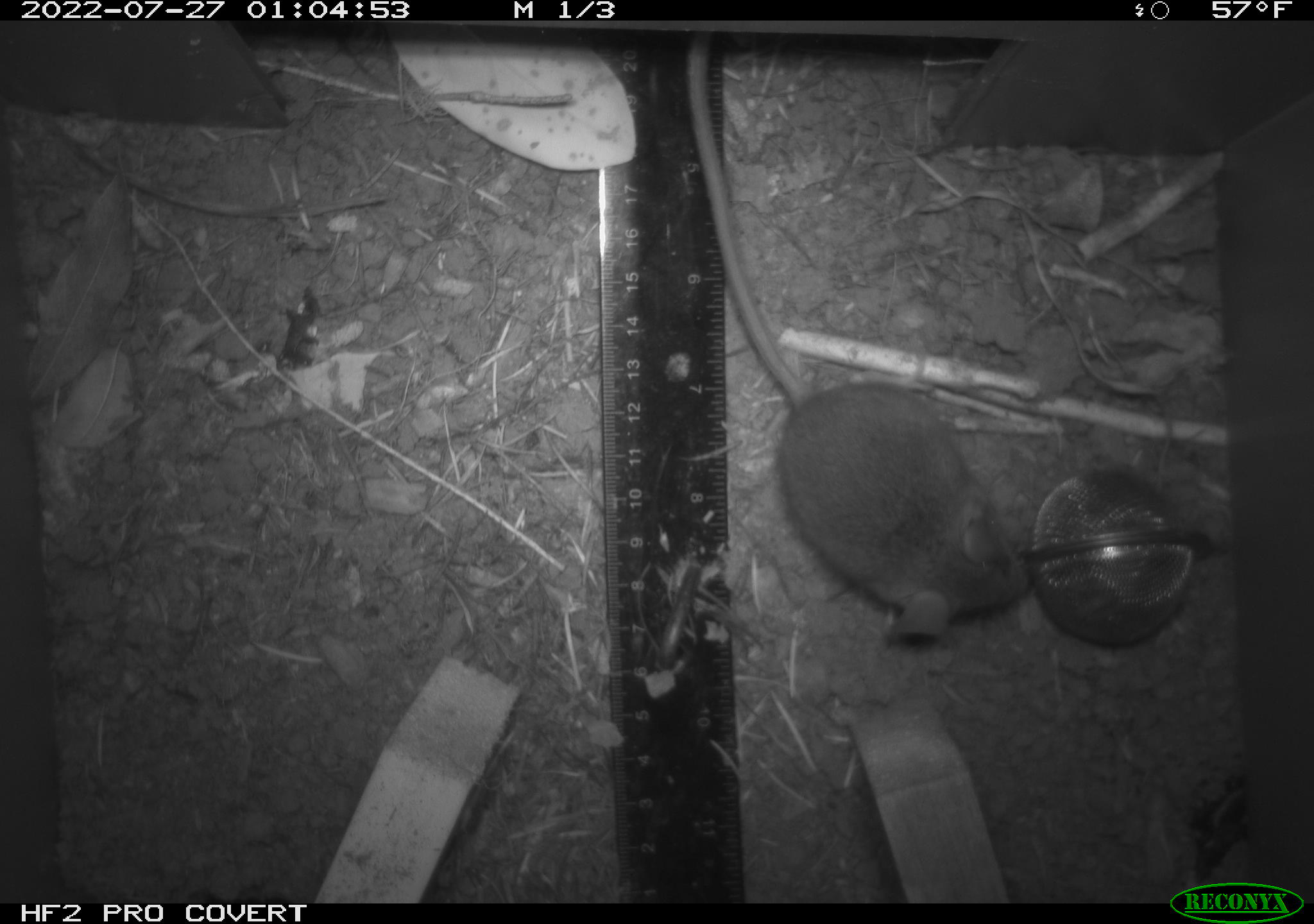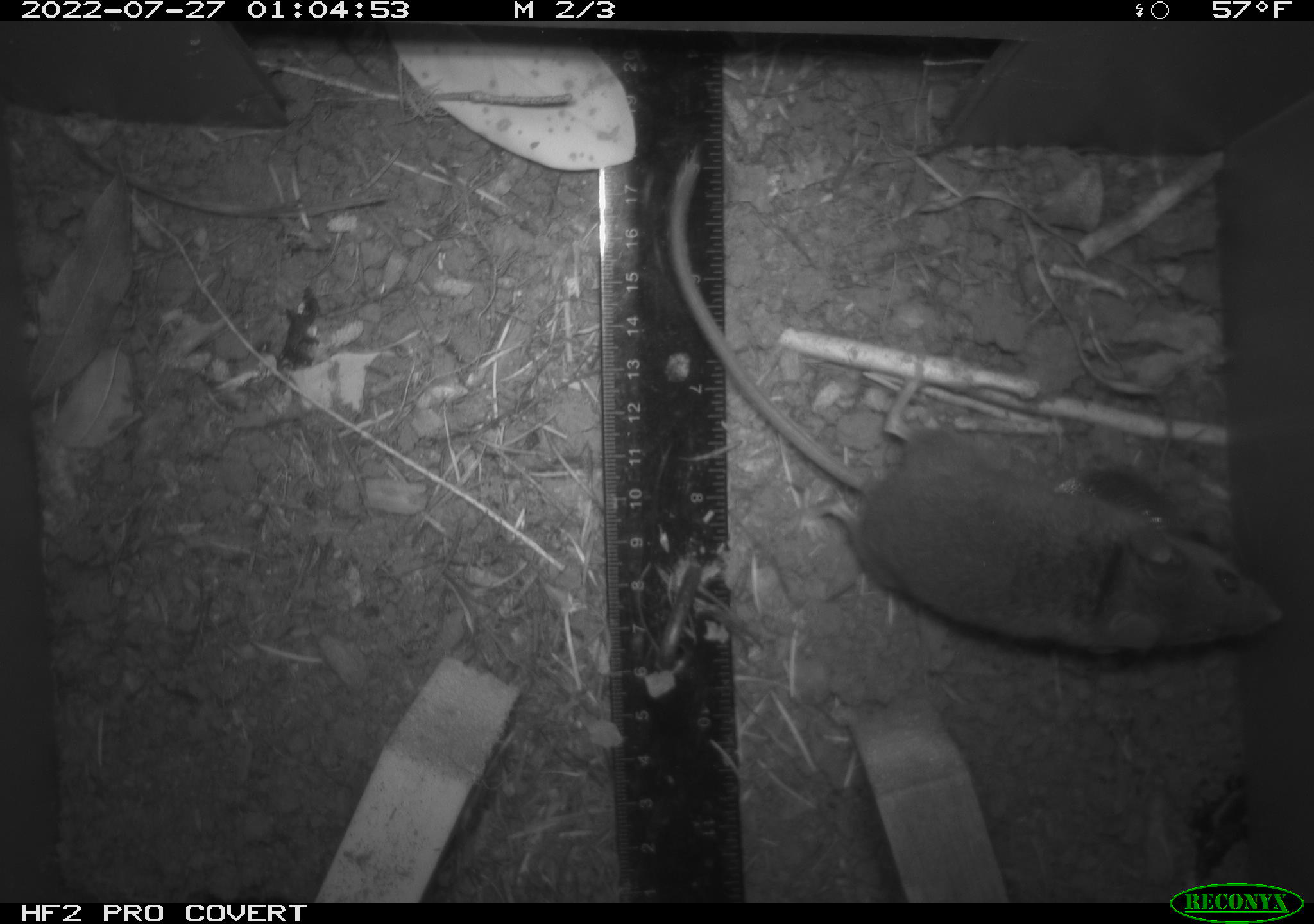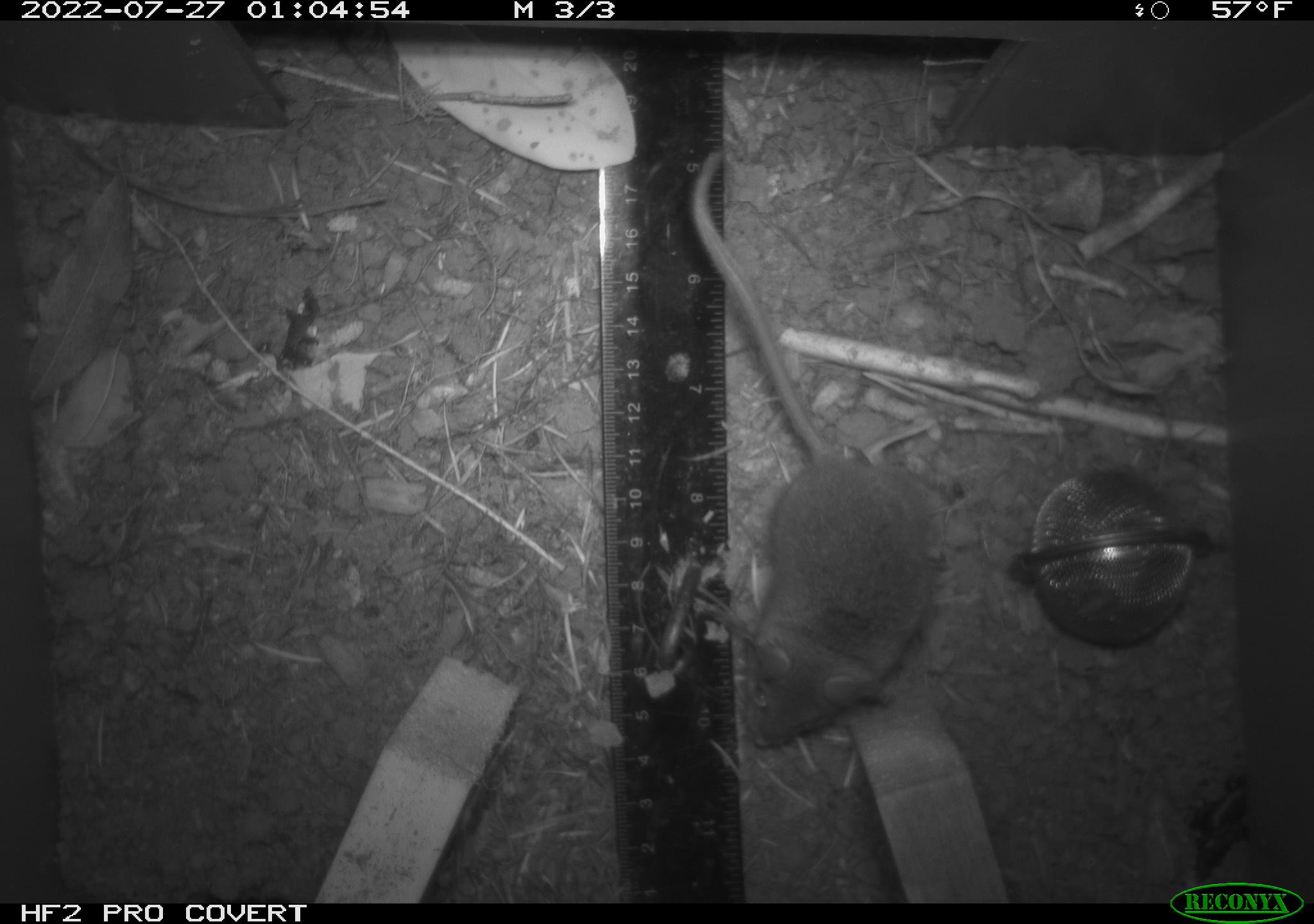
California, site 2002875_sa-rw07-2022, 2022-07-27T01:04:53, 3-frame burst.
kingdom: Animalia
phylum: Chordata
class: Mammalia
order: Rodentia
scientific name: Rodentia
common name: mouse species